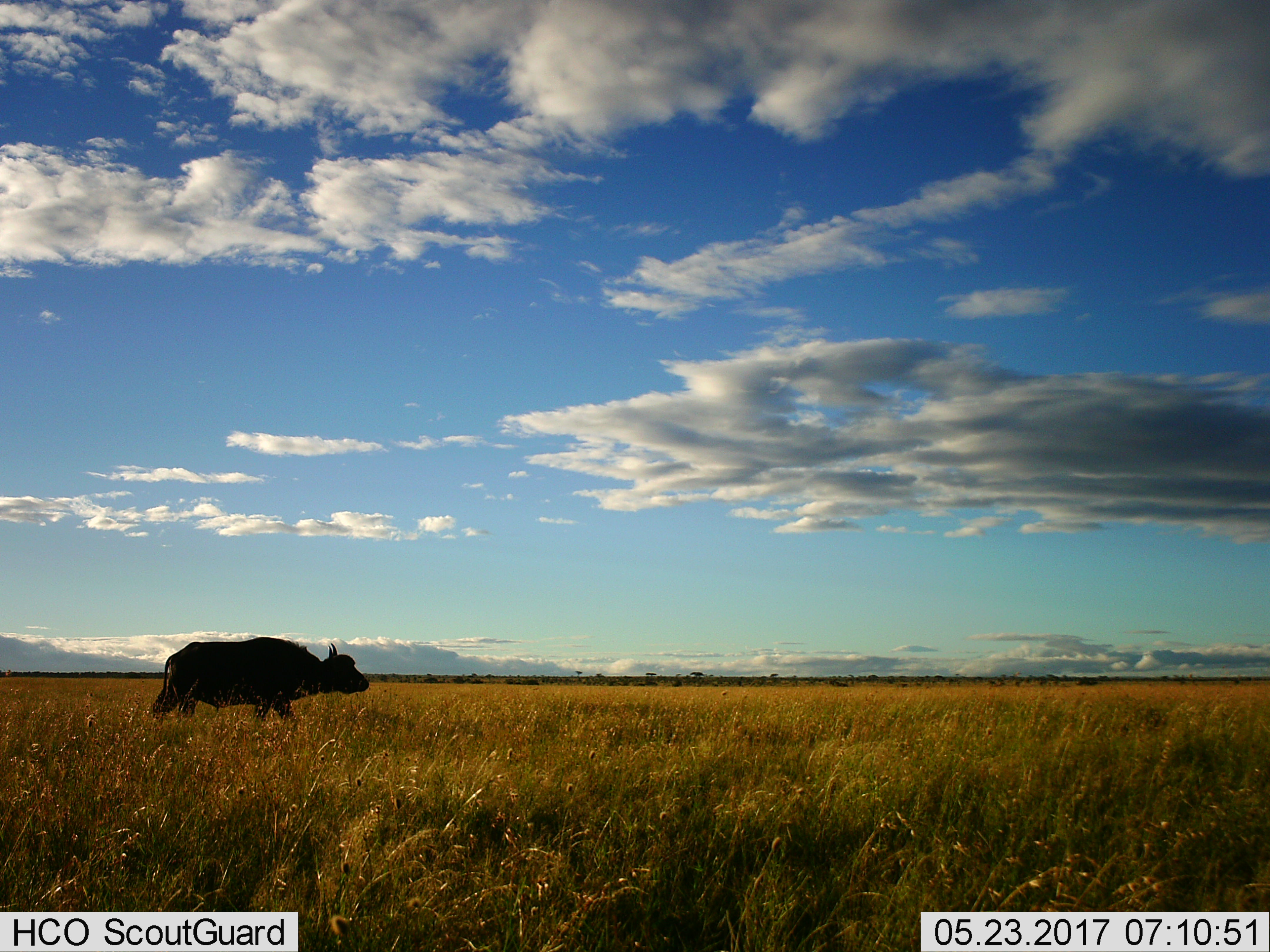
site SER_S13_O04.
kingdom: Animalia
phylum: Chordata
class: Mammalia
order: Artiodactyla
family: Bovidae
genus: Syncerus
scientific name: Syncerus caffer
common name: african buffalo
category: buffalo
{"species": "buffalo (african buffalo) (Syncerus caffer)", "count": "1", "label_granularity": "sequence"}